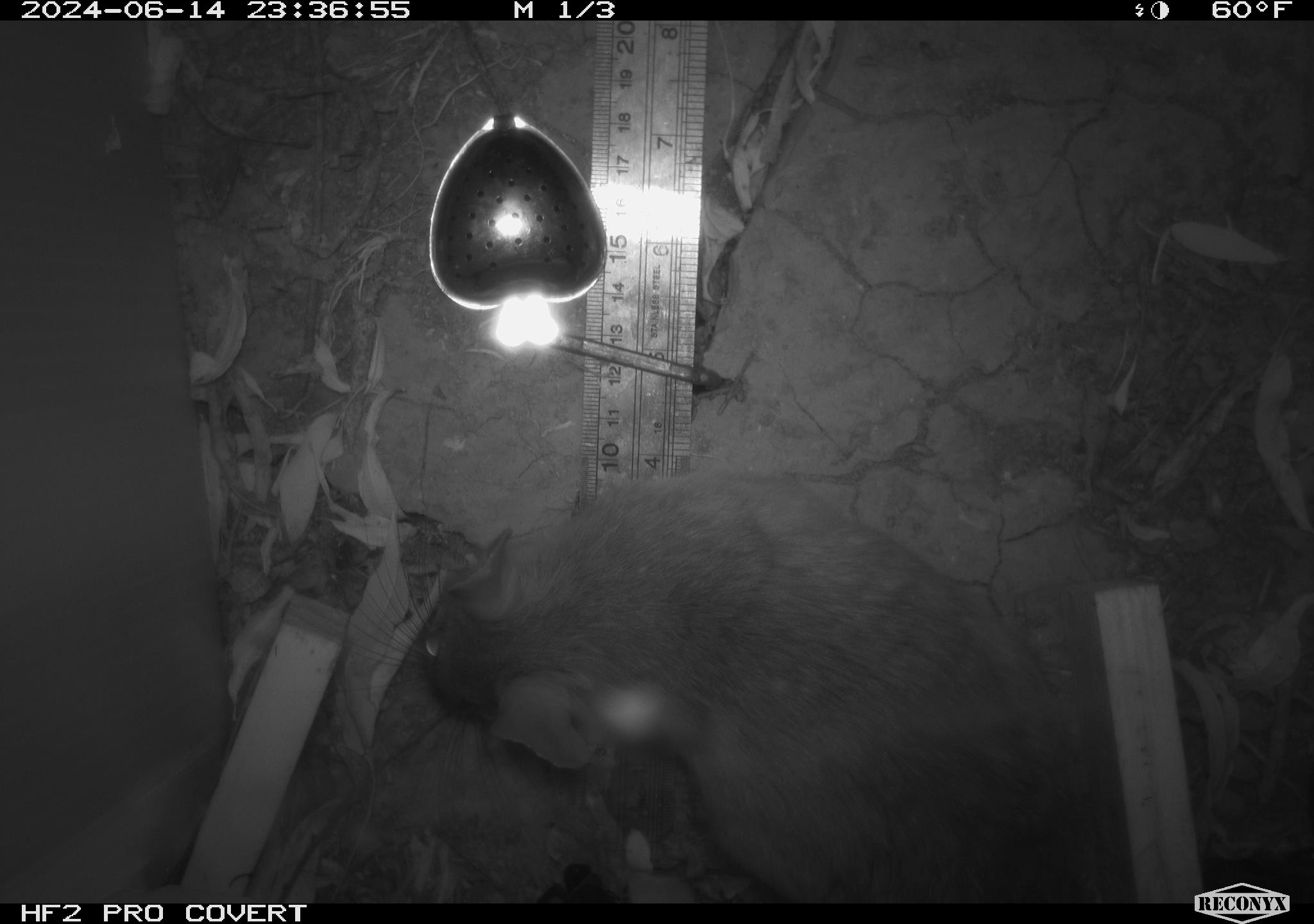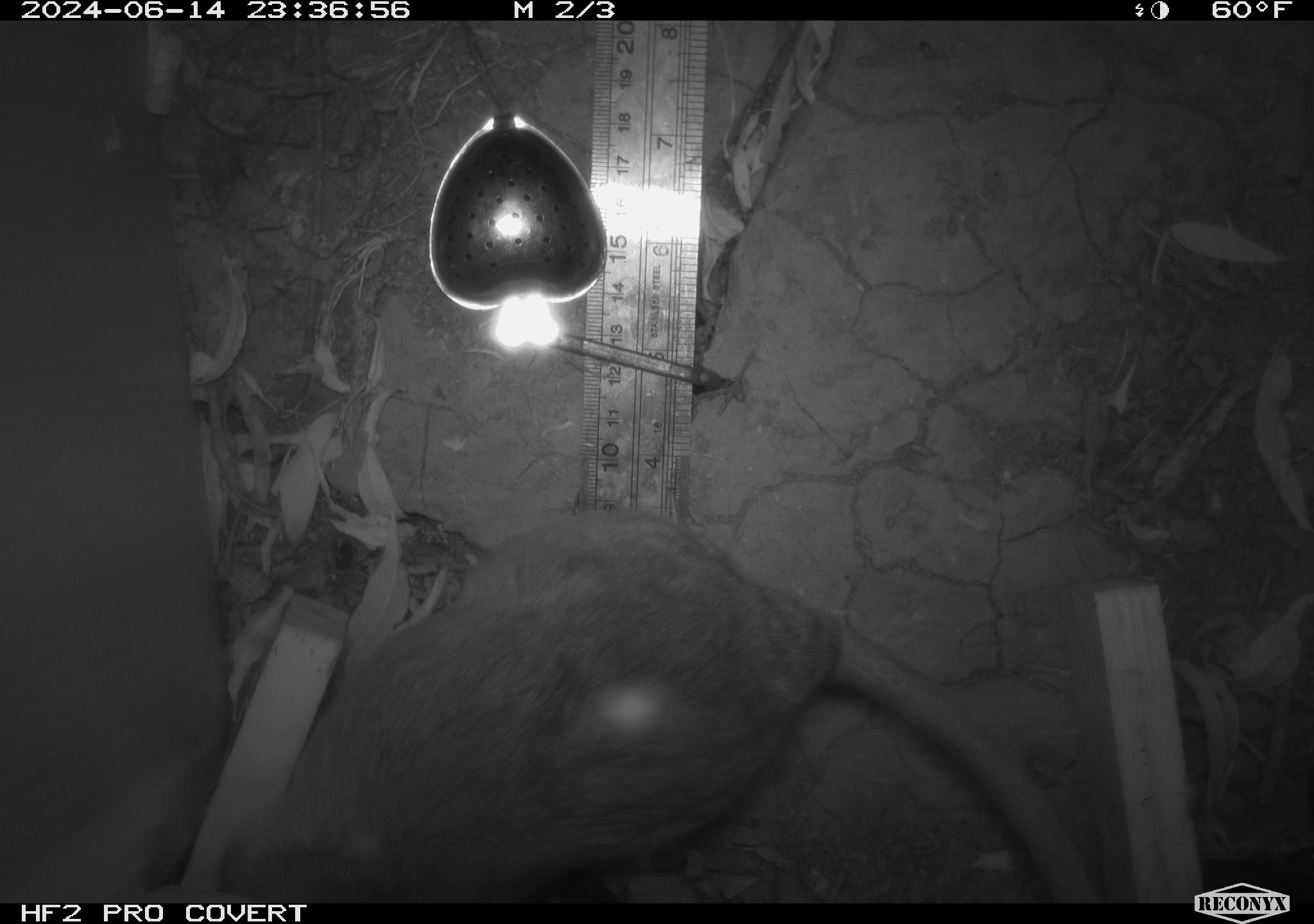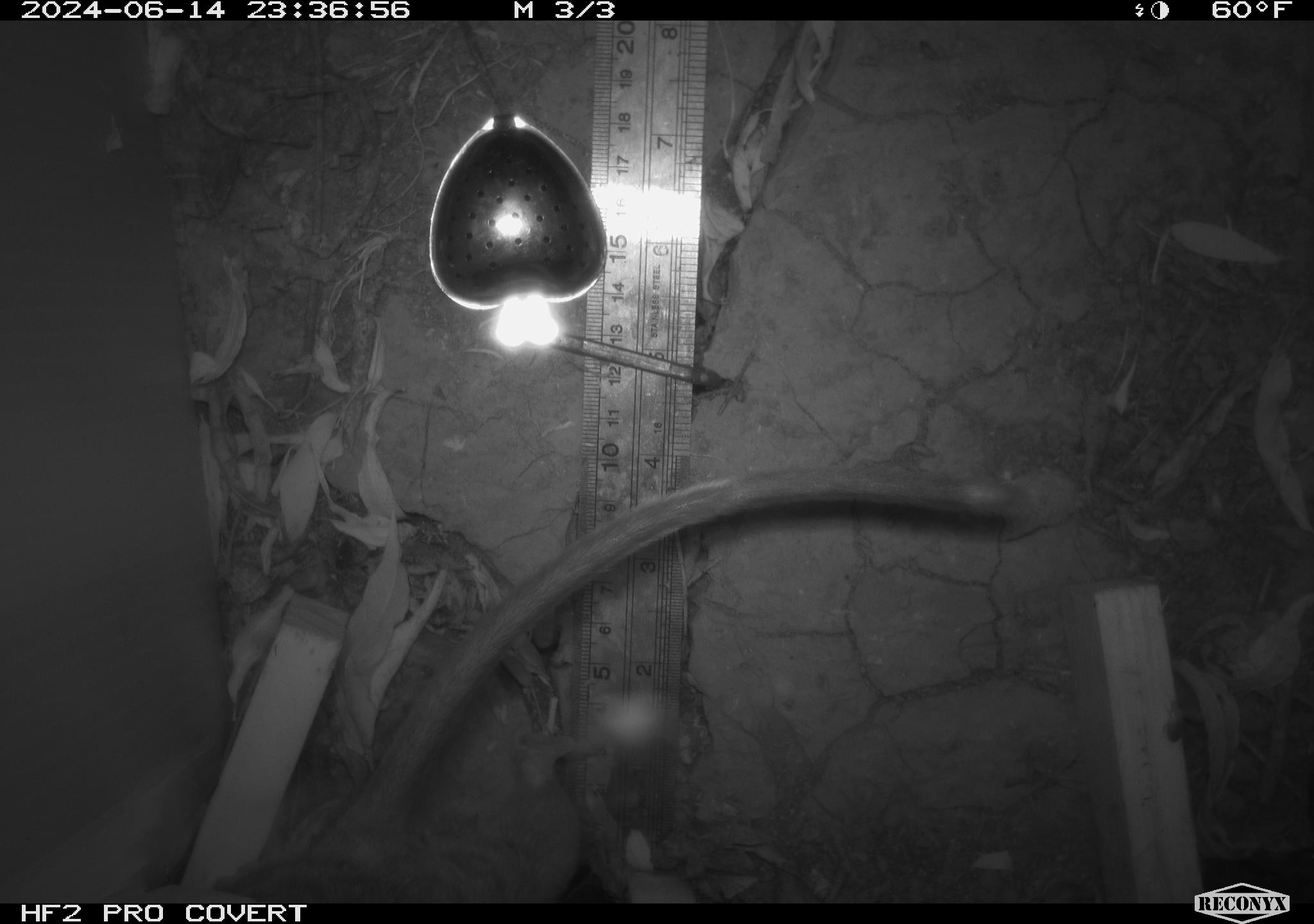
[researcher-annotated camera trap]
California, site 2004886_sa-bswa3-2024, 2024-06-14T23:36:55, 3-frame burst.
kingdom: Animalia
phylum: Chordata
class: Mammalia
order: Rodentia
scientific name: Rodentia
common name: woodrat or rat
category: woodrat or rat species